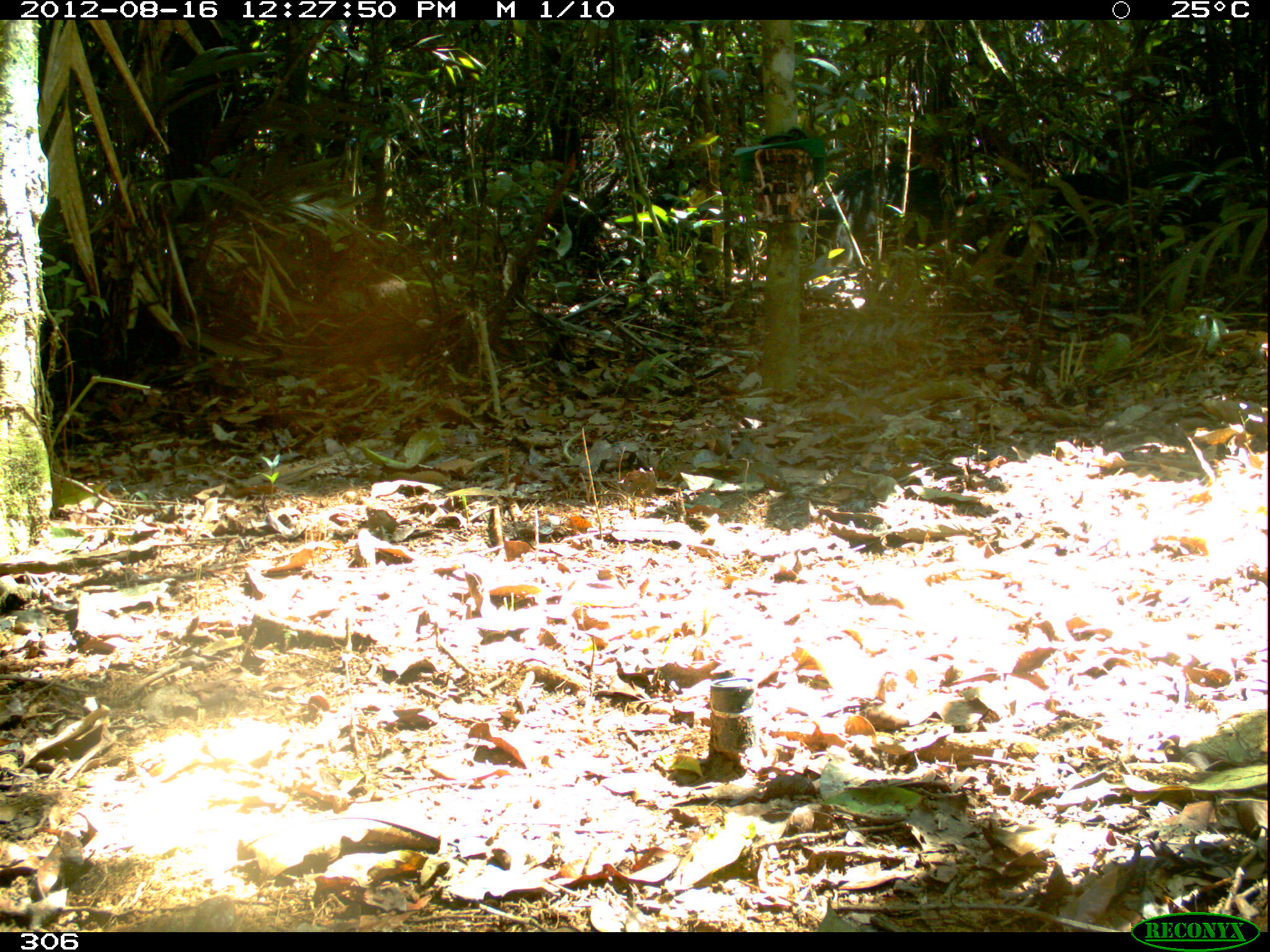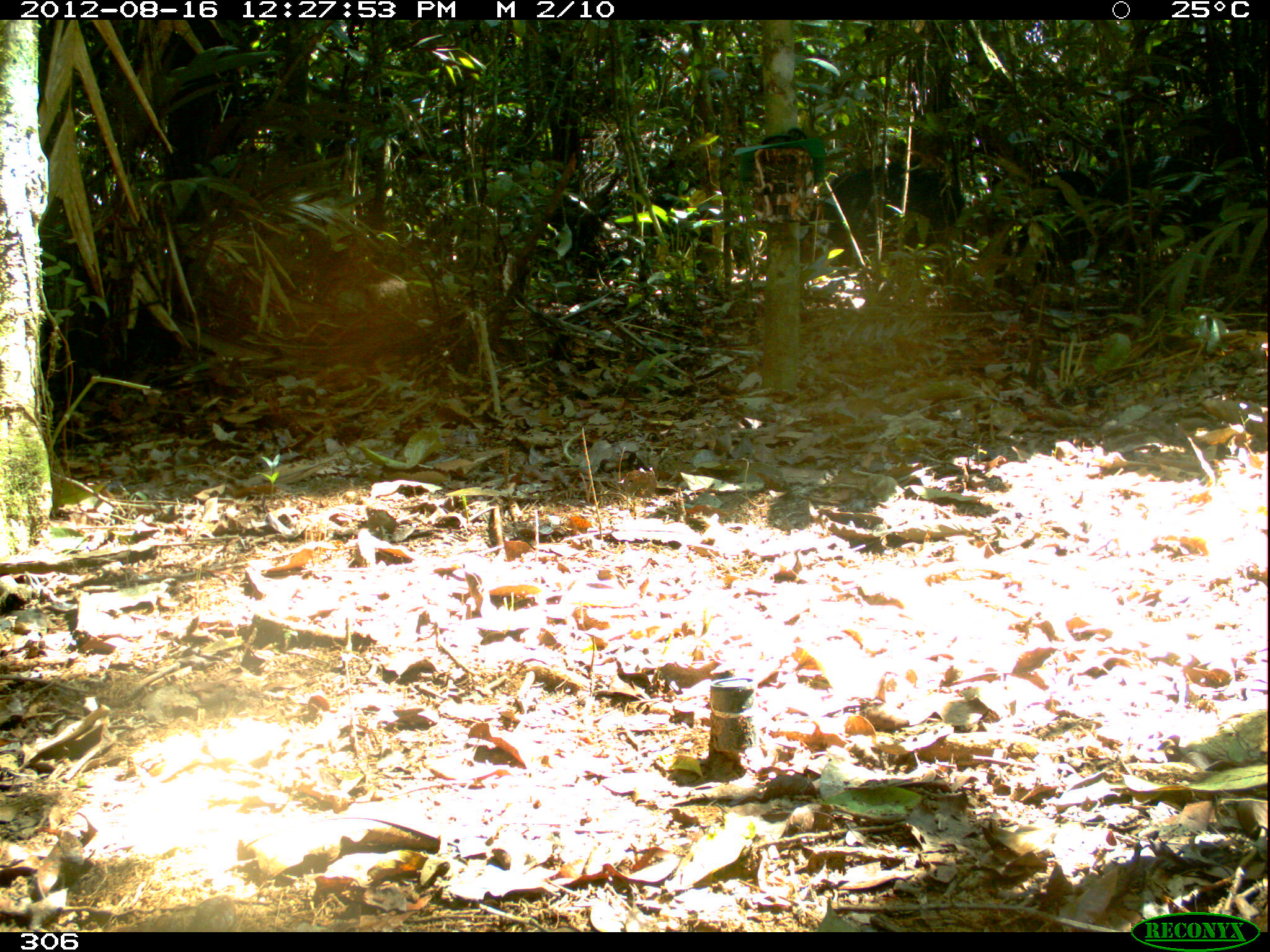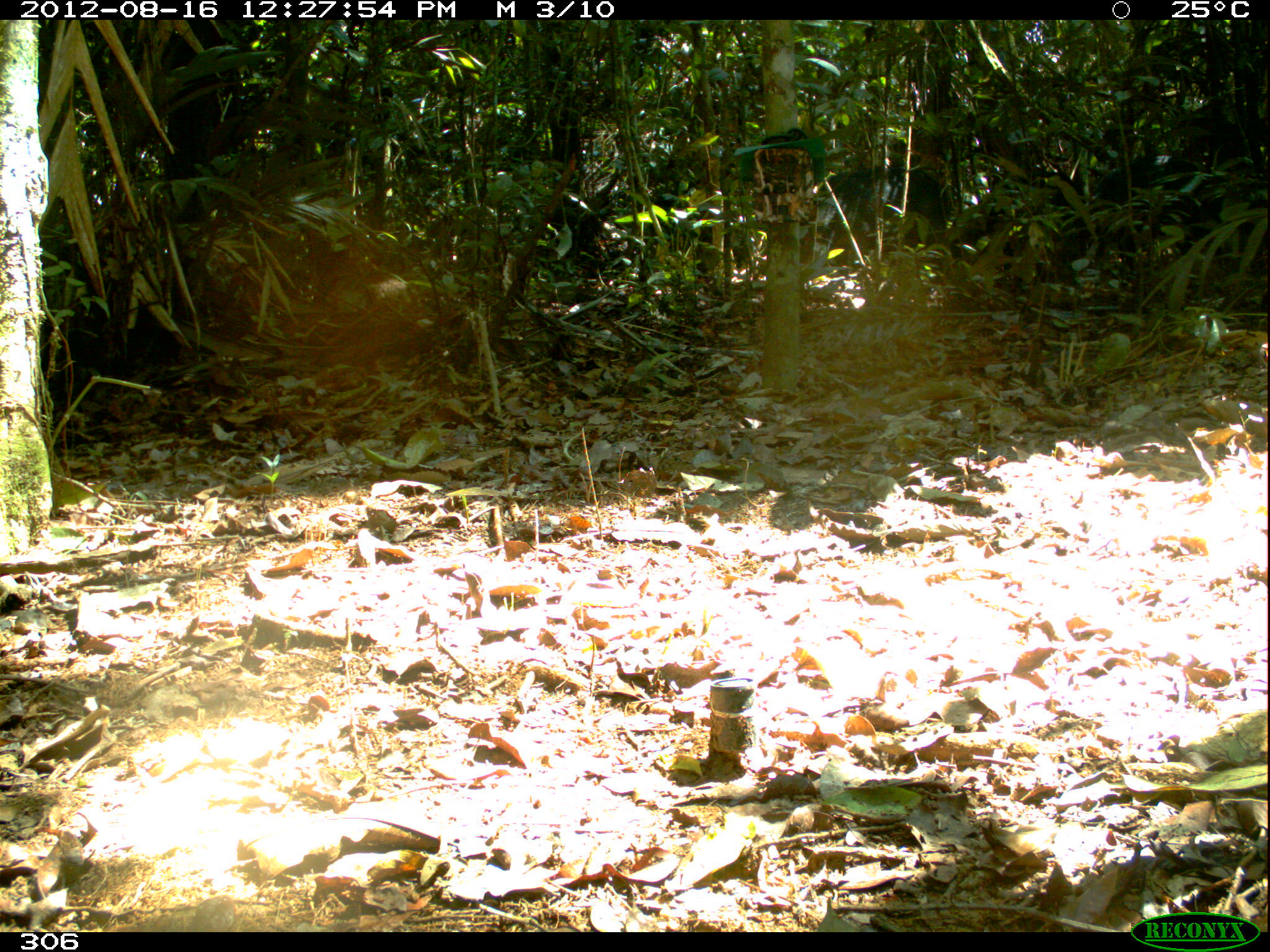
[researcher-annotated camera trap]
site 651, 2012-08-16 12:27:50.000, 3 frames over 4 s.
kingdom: Animalia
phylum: Chordata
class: Mammalia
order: Artiodactyla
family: Tayassuidae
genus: Tayassu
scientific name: Tayassu pecari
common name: white-lipped peccary